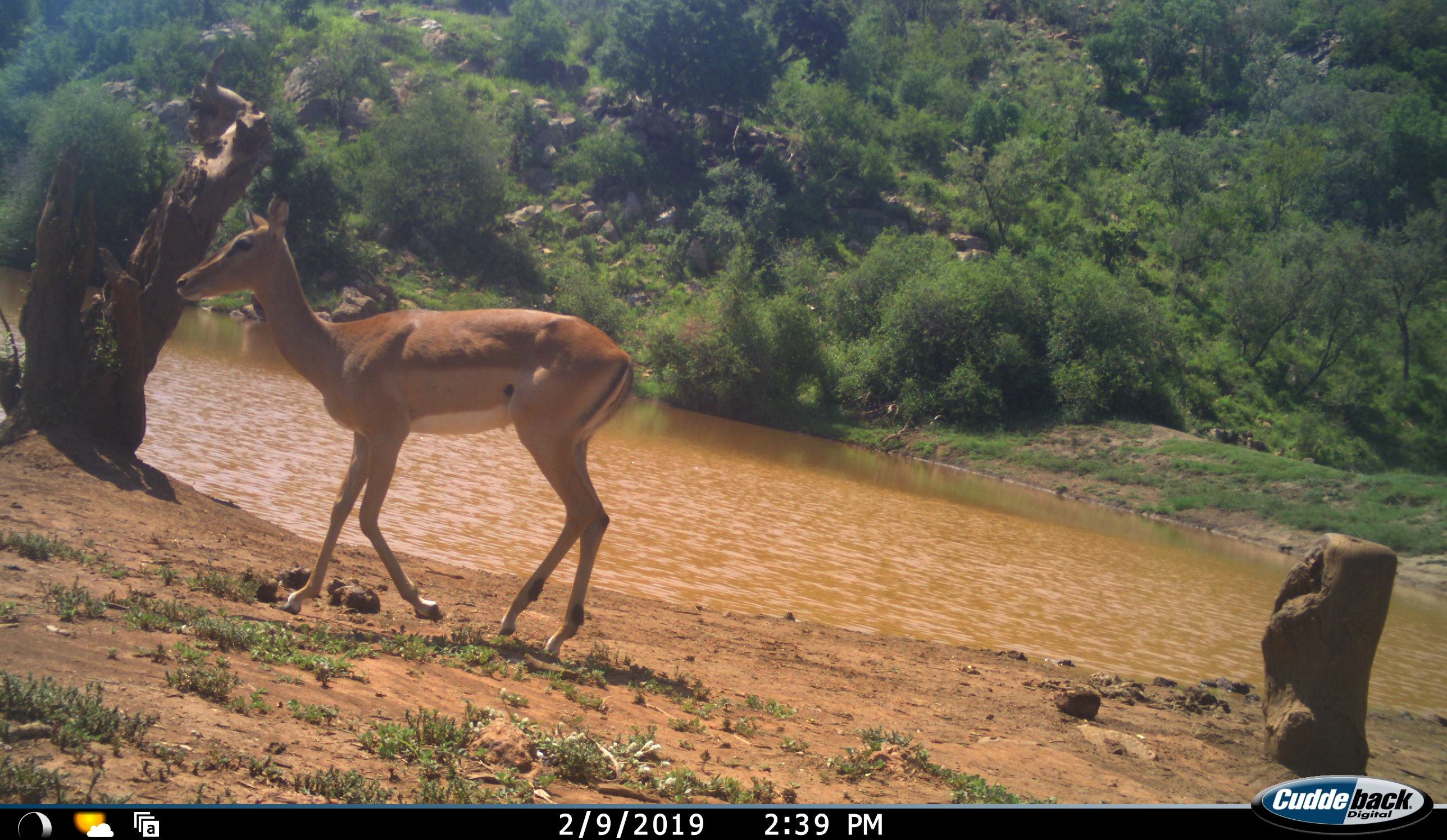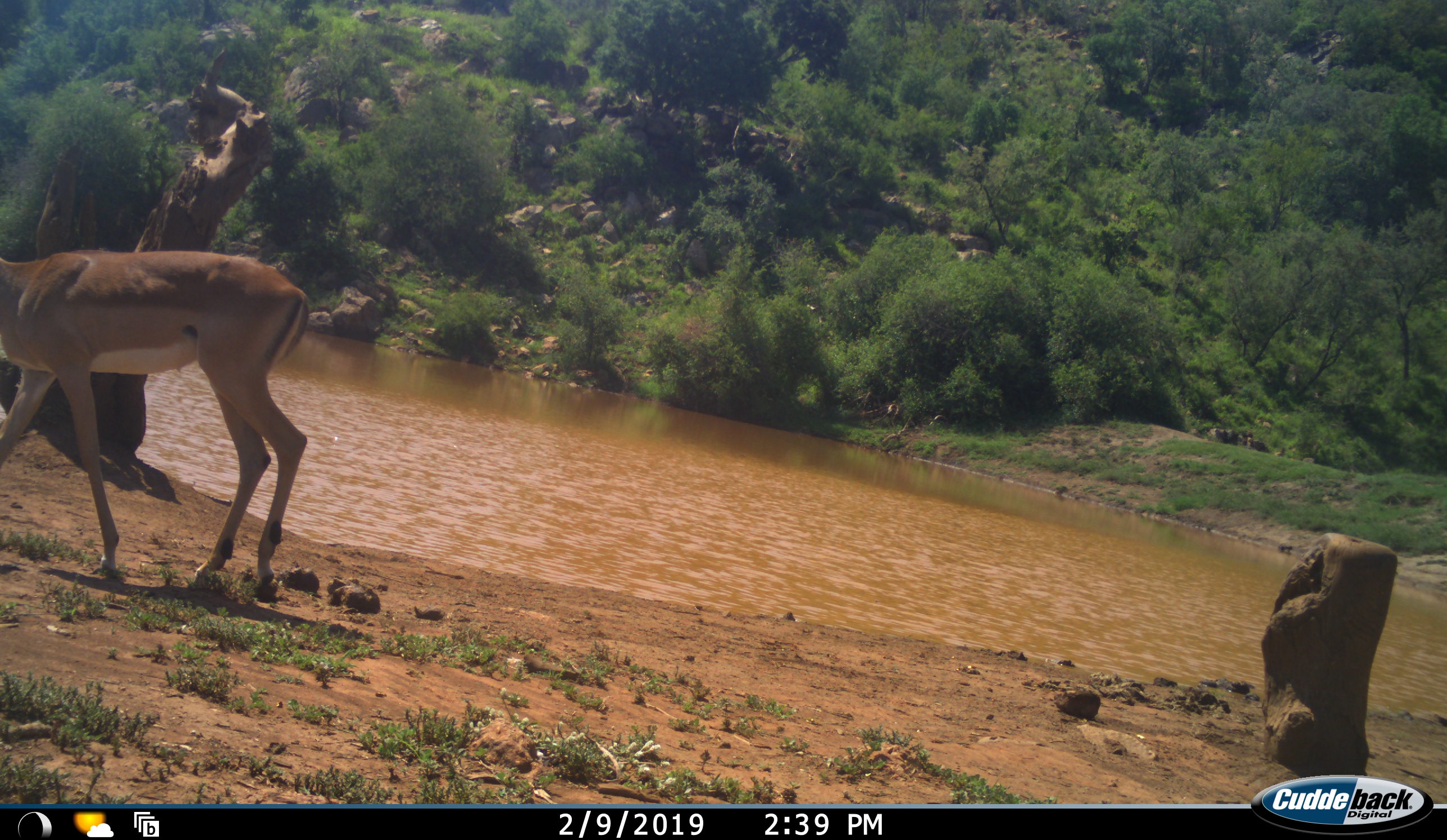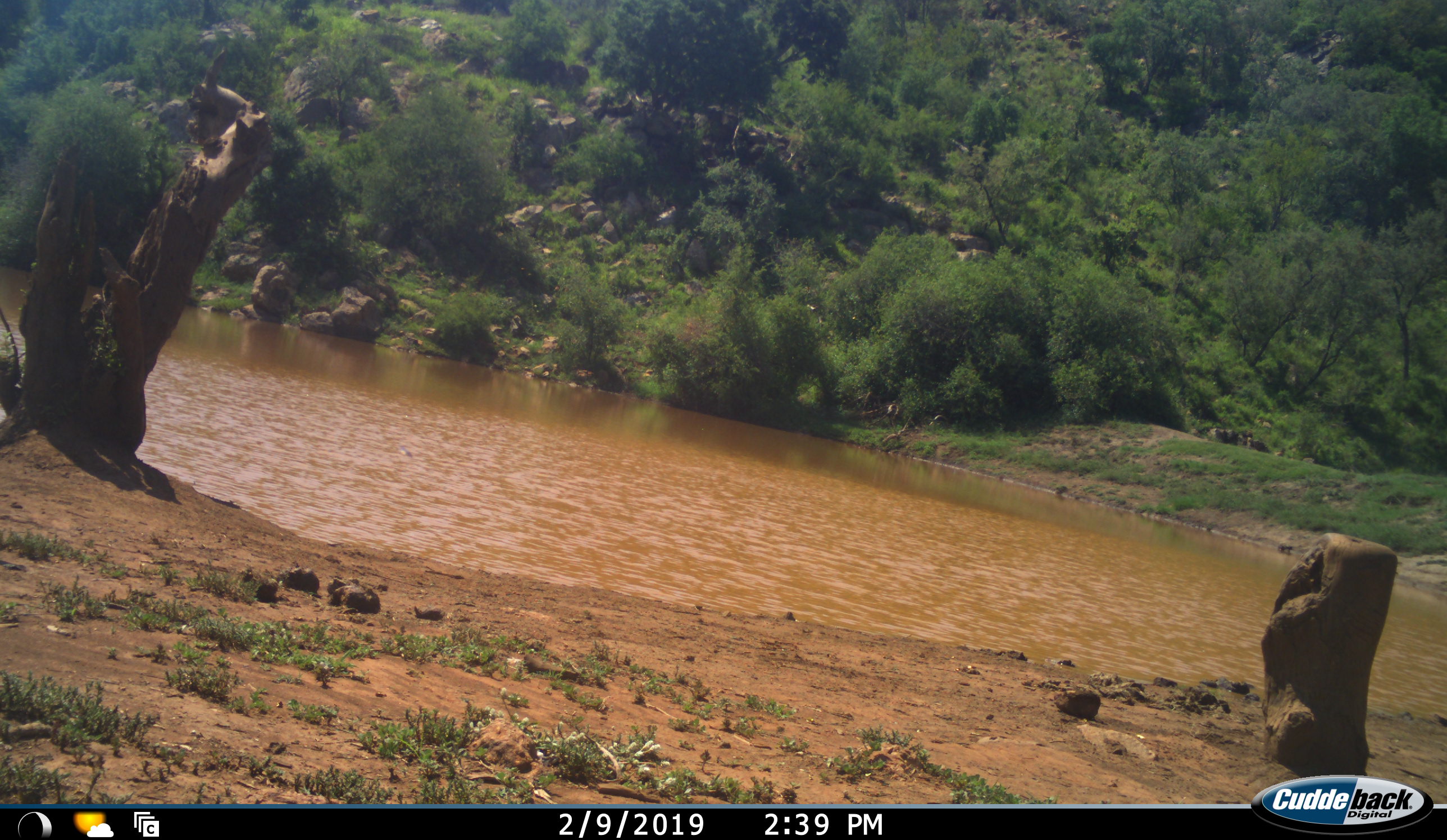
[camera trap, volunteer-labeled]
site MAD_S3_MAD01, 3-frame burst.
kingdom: Animalia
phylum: Chordata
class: Mammalia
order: Artiodactyla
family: Bovidae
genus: Aepyceros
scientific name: Aepyceros melampus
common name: impala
Impala (Aepyceros melampus), count 1. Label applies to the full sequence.